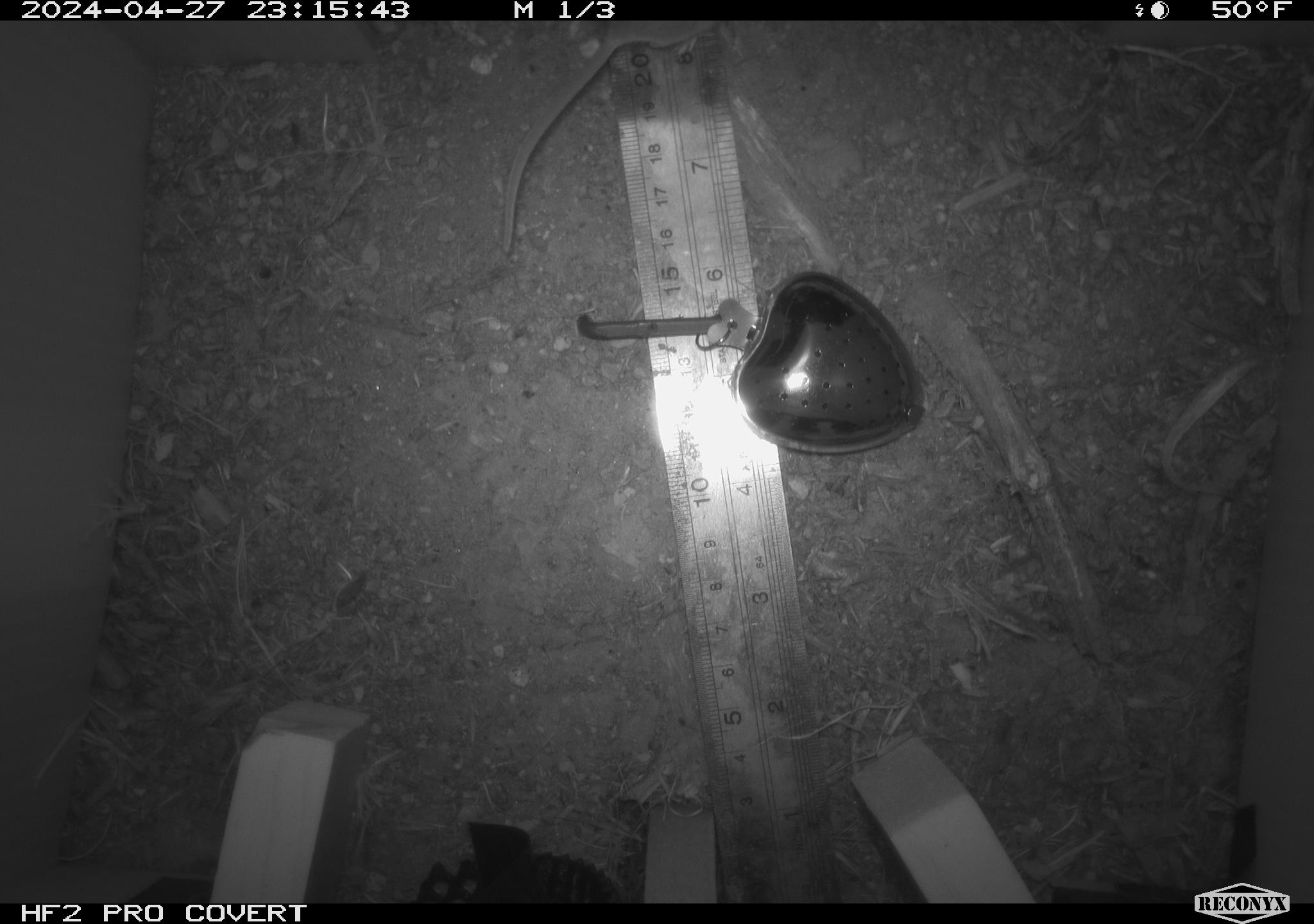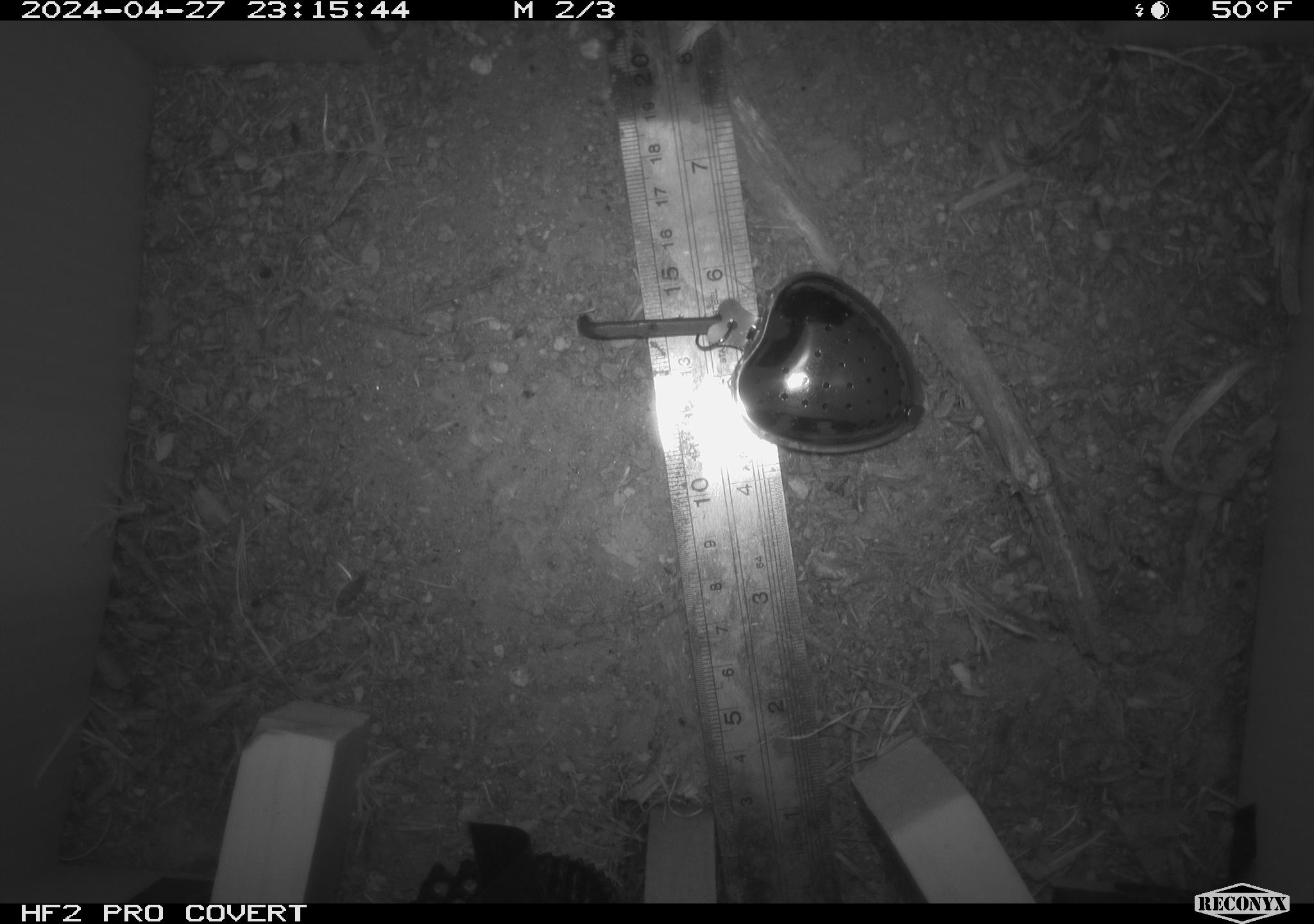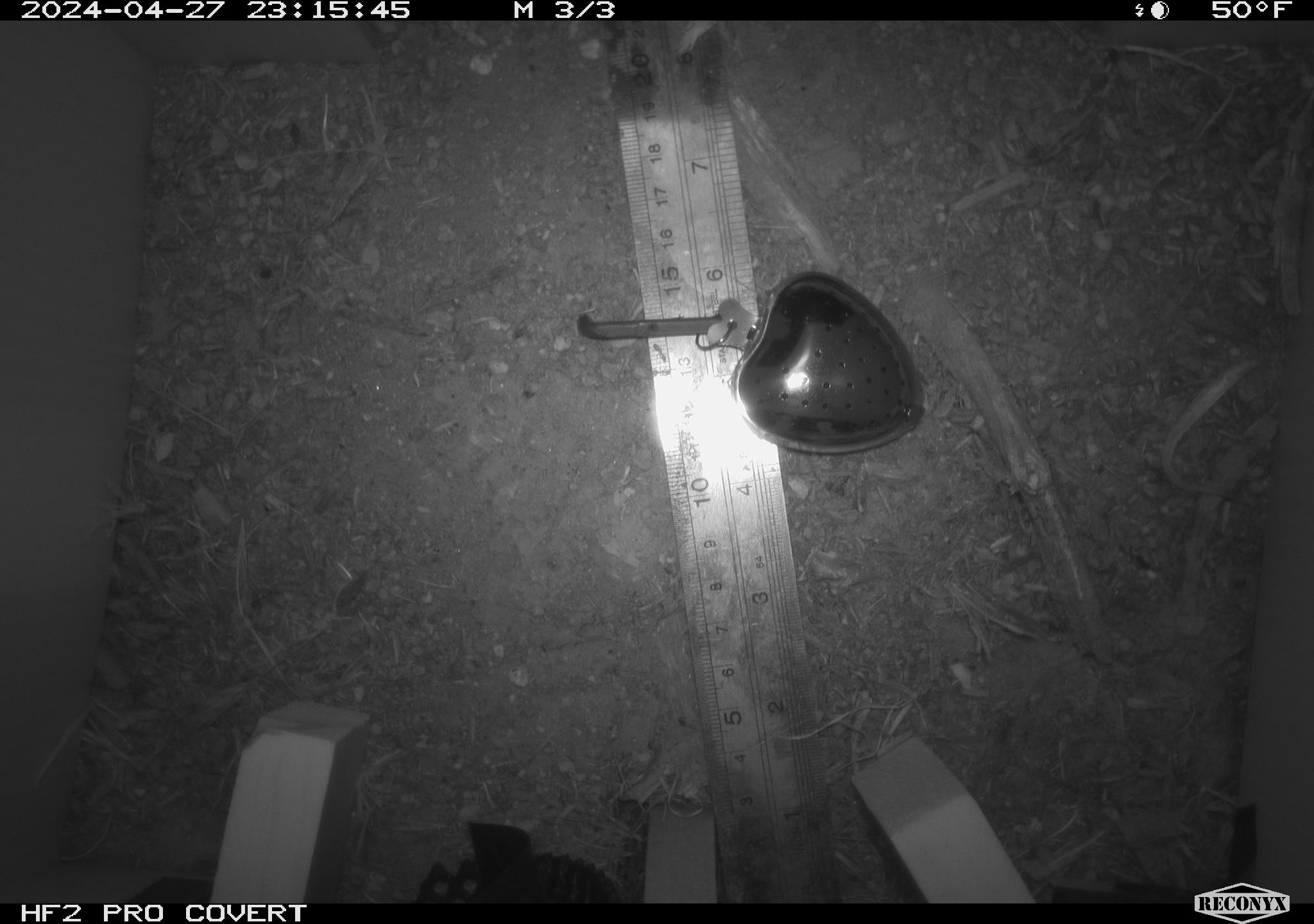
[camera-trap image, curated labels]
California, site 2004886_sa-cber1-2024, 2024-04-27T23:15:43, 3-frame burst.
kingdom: Animalia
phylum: Chordata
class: Mammalia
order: Rodentia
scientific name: Rodentia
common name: mouse species